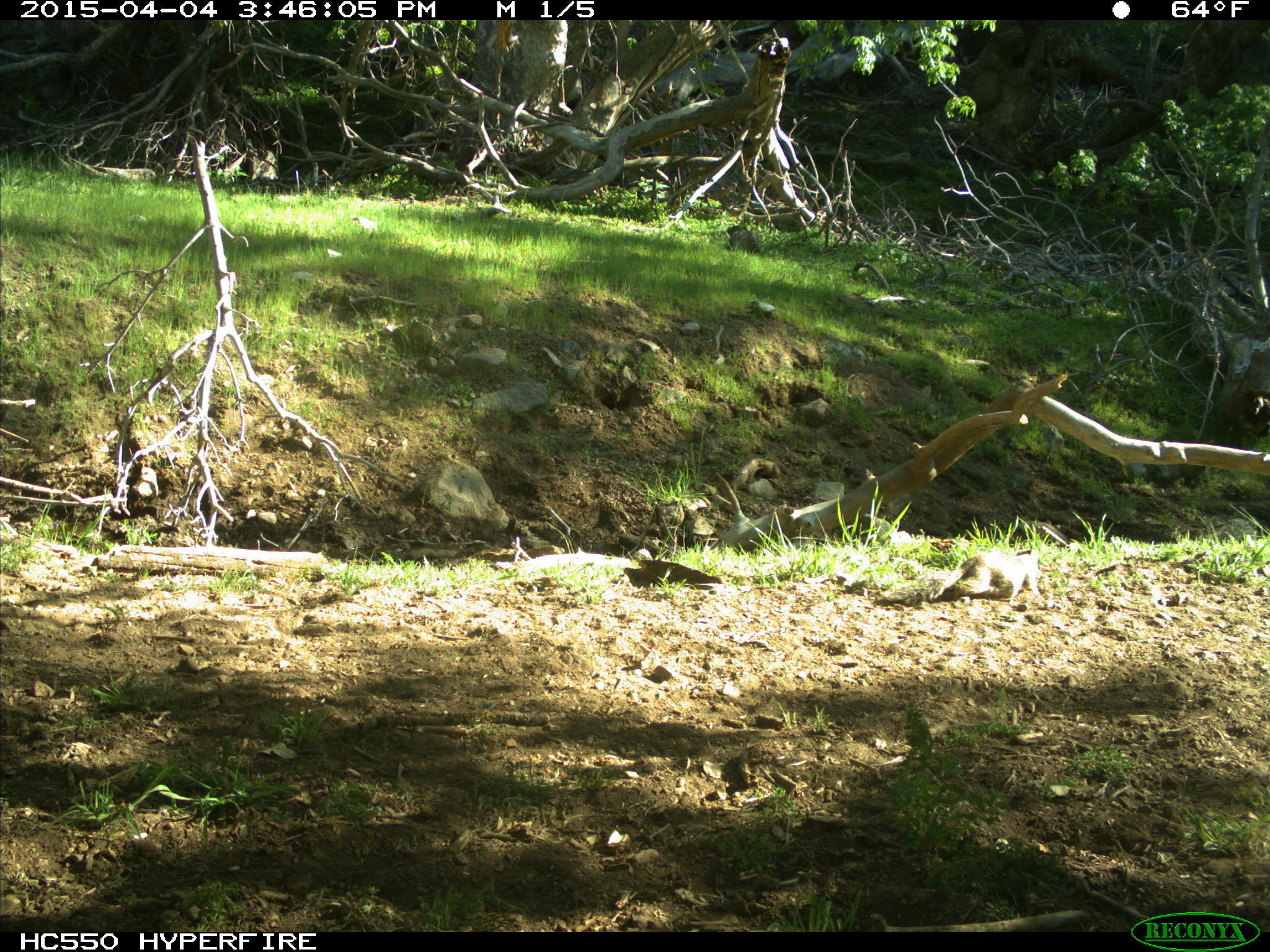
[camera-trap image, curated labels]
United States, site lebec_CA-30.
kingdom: Animalia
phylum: Chordata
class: Mammalia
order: Rodentia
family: Sciuridae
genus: Otospermophilus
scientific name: Otospermophilus beecheyi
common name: california ground squirrel